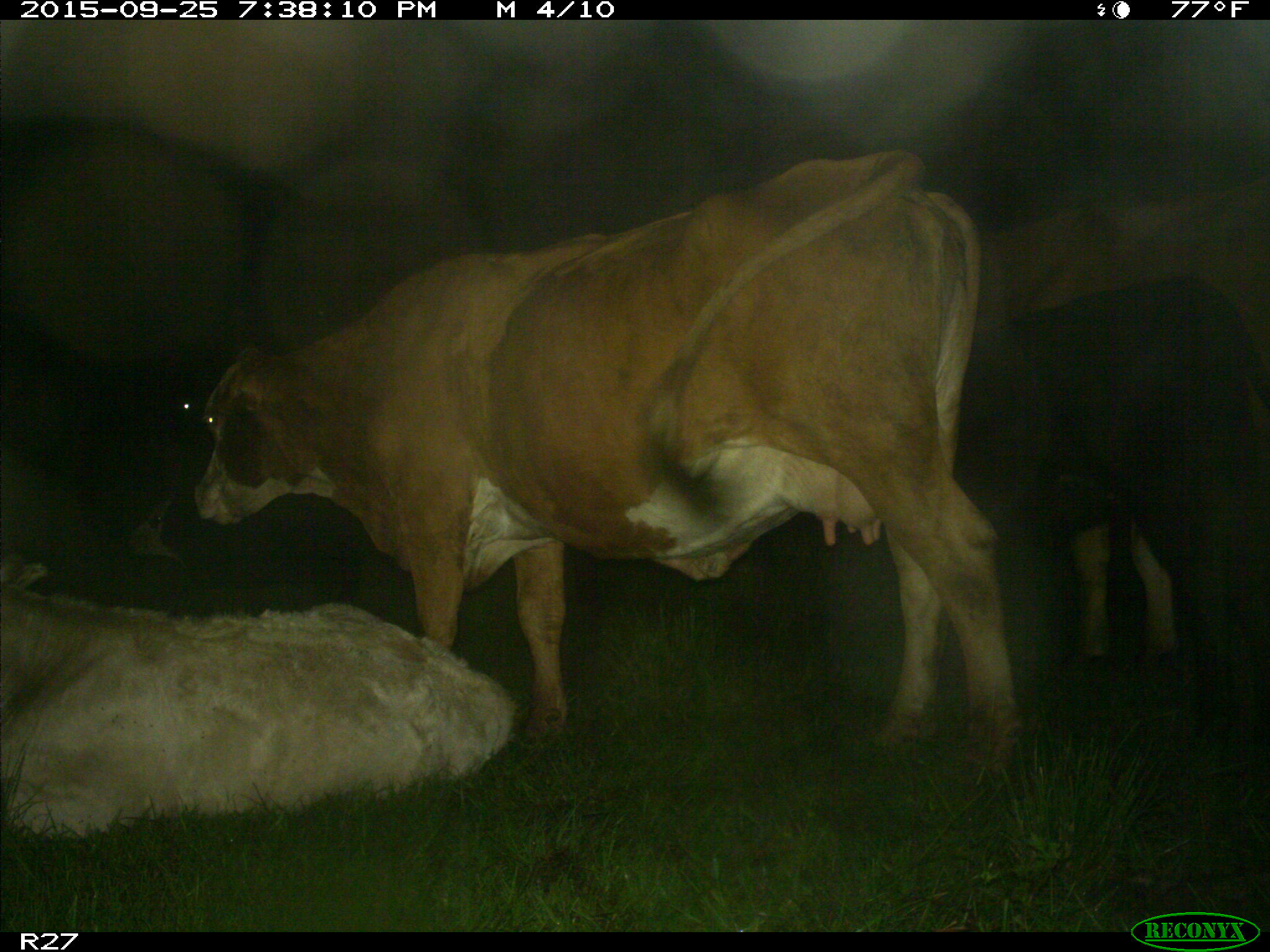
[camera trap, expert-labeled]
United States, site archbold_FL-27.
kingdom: Animalia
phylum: Chordata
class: Mammalia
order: Artiodactyla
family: Bovidae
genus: Bos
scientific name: Bos taurus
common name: domestic cow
Bos taurus (domestic cow).